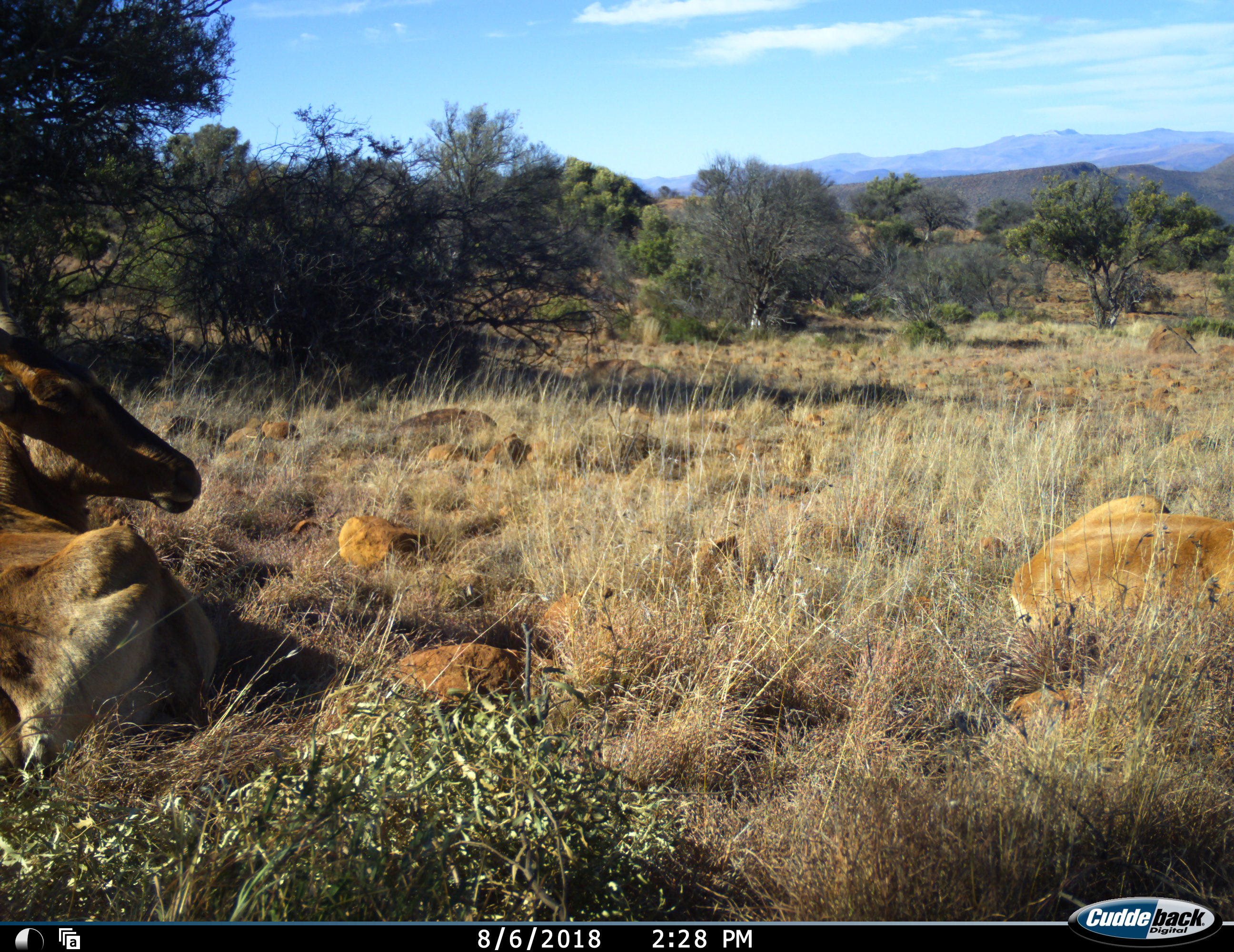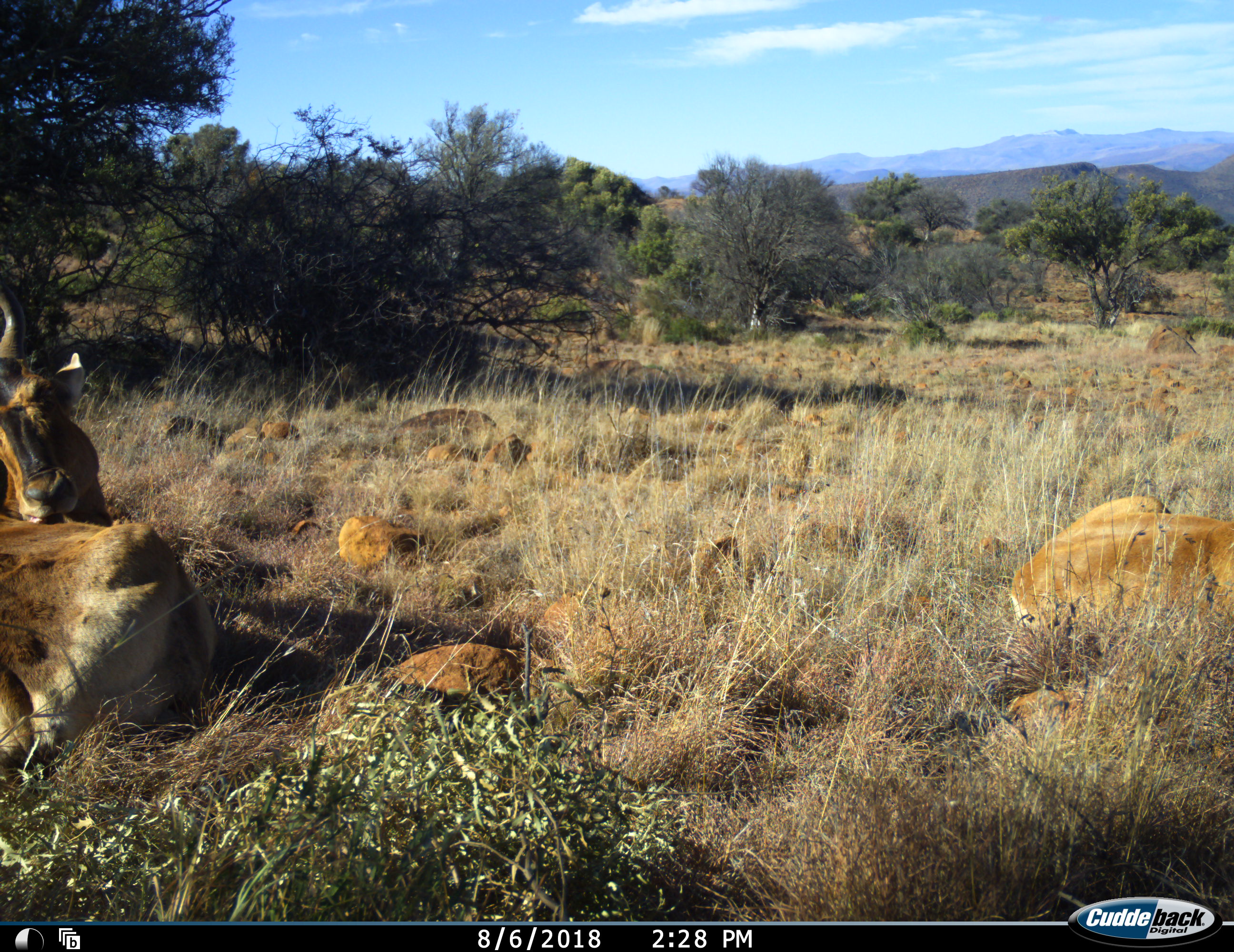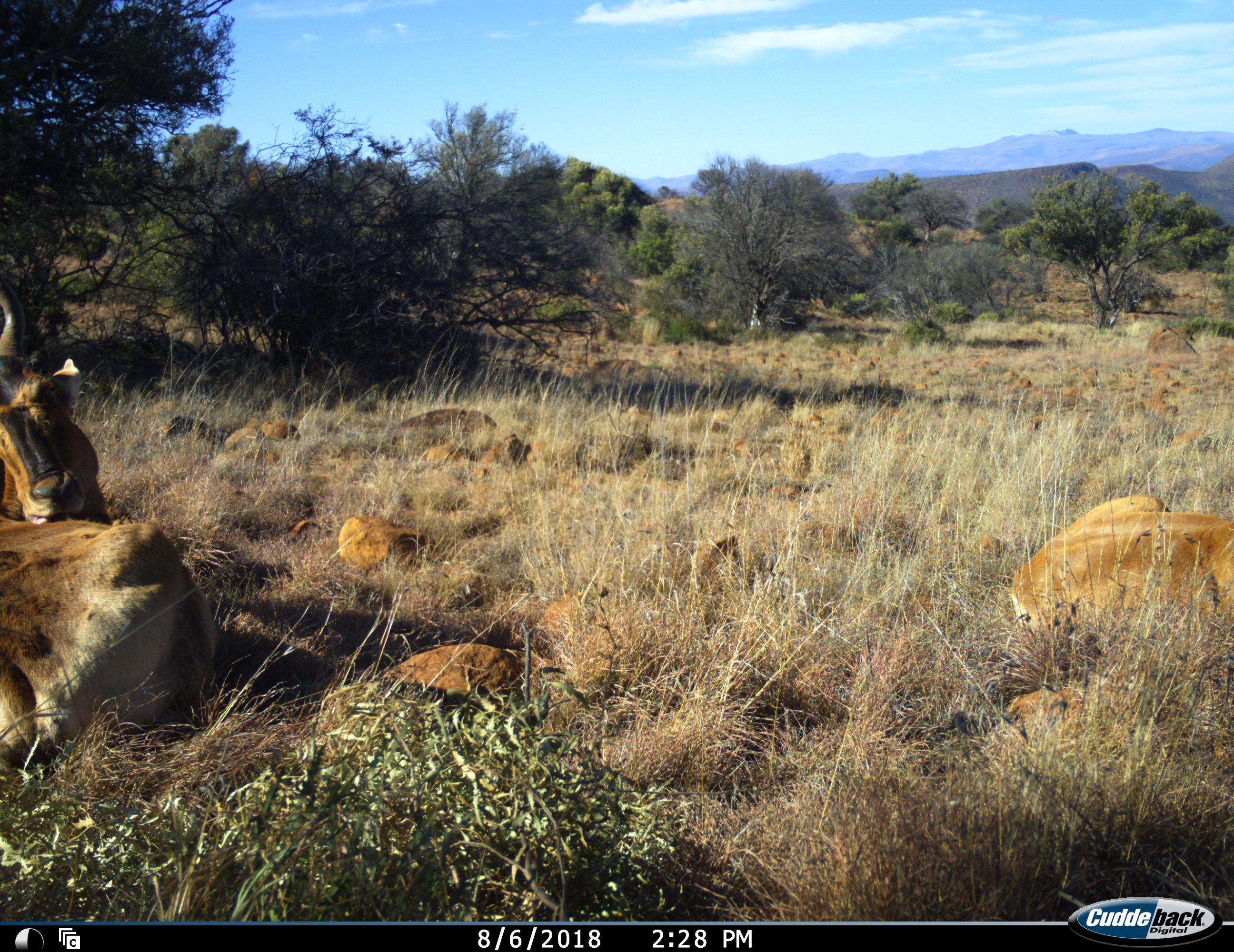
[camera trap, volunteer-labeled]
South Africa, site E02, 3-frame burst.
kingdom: Animalia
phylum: Chordata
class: Mammalia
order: Artiodactyla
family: Bovidae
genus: Alcelaphus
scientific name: Alcelaphus buselaphus caama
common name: red hartebeest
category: hartebeestred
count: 2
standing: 0%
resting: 100%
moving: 0%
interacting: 0%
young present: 12%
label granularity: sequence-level